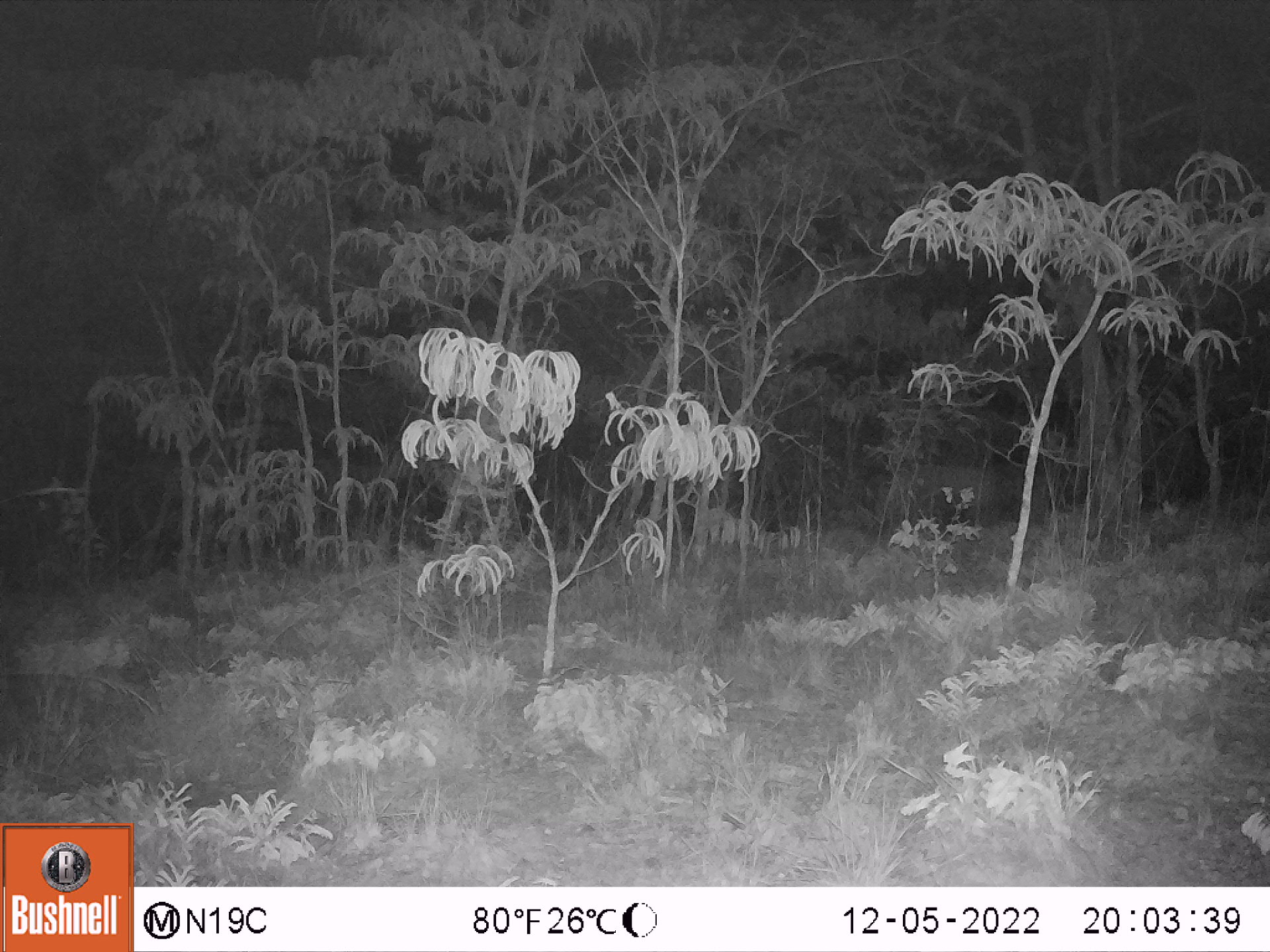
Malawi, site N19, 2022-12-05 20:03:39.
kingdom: Animalia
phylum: Chordata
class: Mammalia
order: Artiodactyla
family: Suidae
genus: Potamochoerus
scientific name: Potamochoerus larvatus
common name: bushpig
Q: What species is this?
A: Bushpig (Potamochoerus larvatus).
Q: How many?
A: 1.